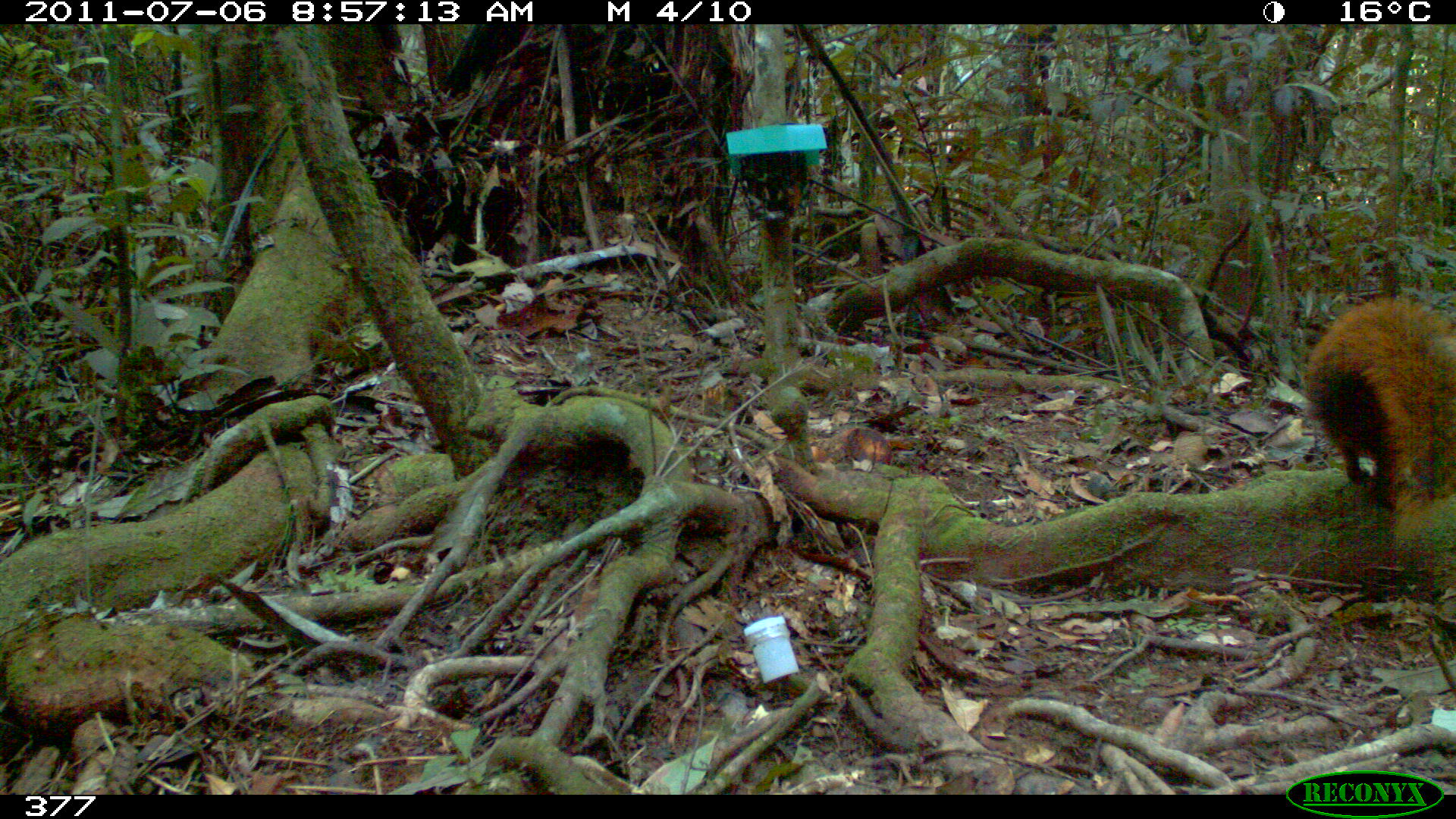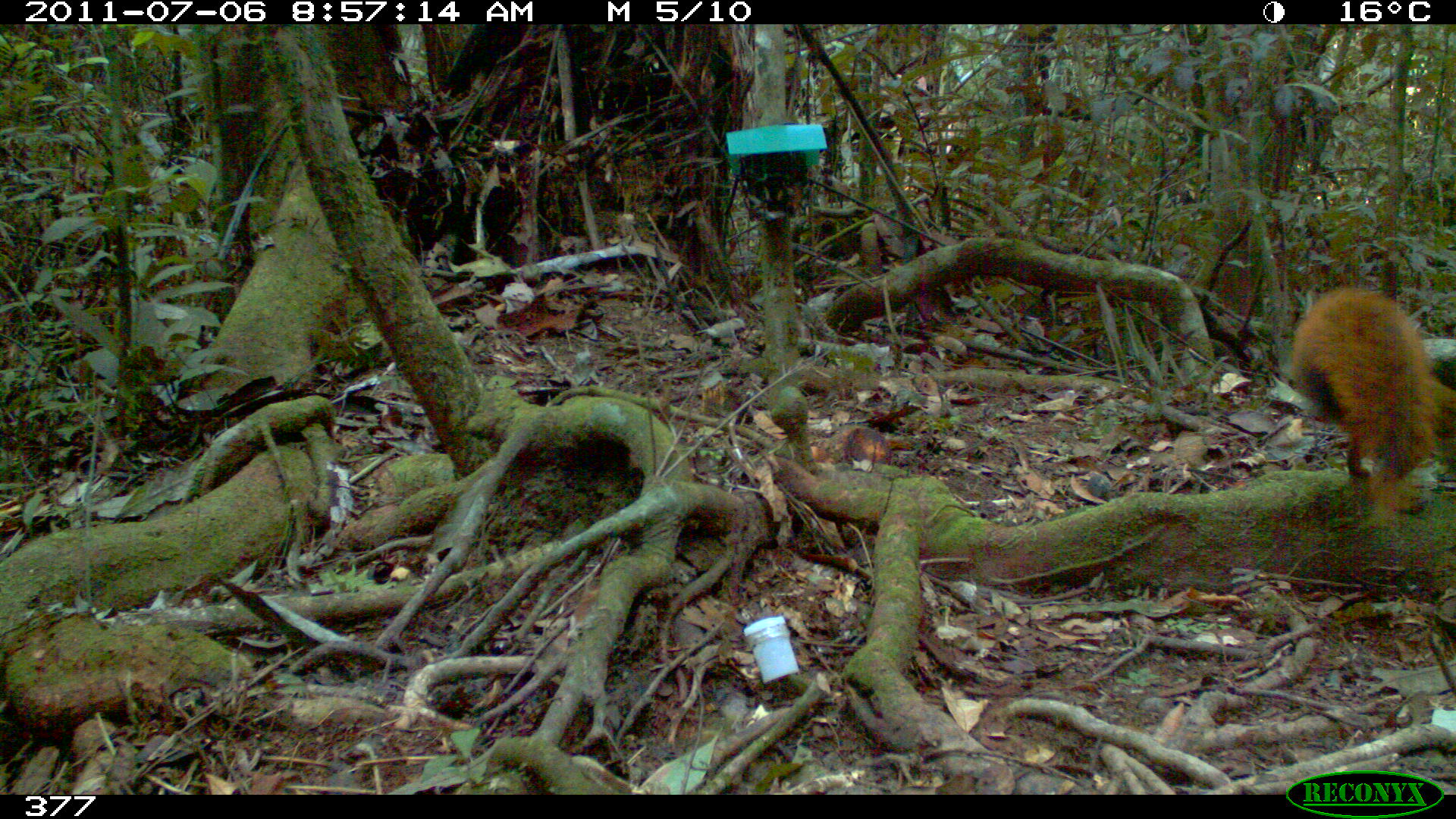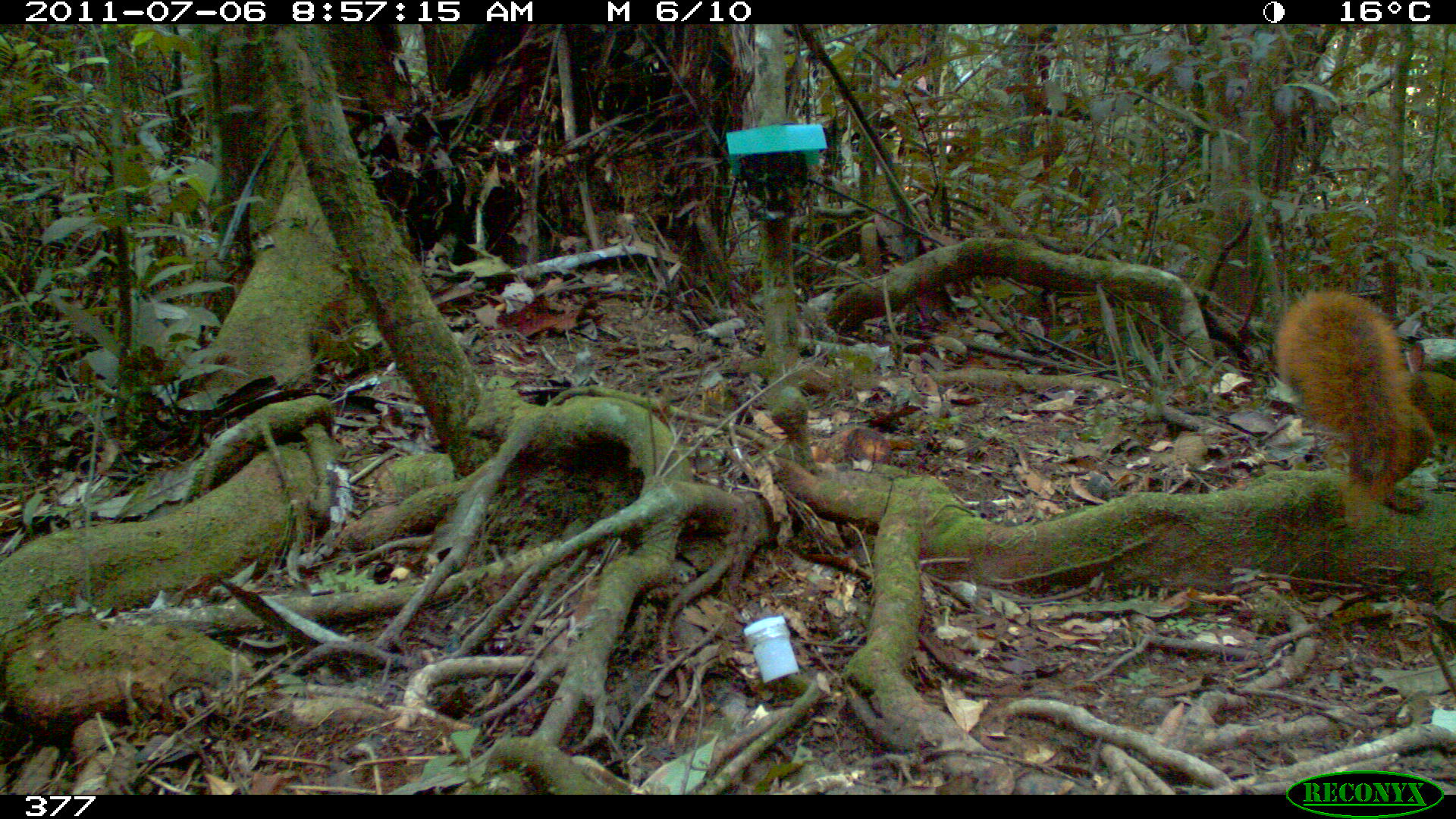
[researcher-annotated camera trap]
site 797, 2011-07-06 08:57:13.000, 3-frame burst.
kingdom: Animalia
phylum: Chordata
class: Mammalia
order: Rodentia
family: Sciuridae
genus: Sciurus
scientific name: Sciurus spadiceus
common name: southern amazon red squirrel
Sciurus spadiceus (southern amazon red squirrel).